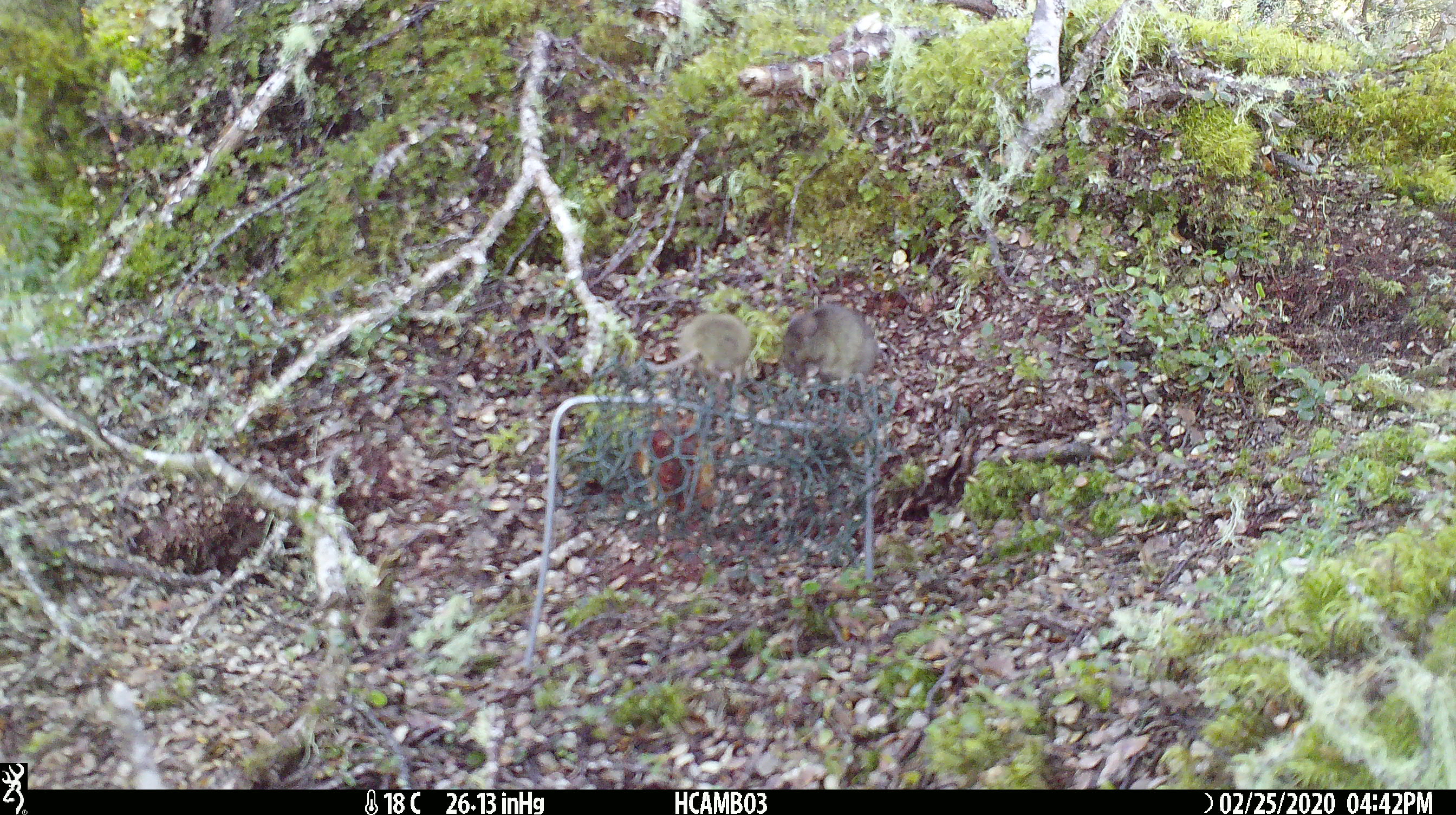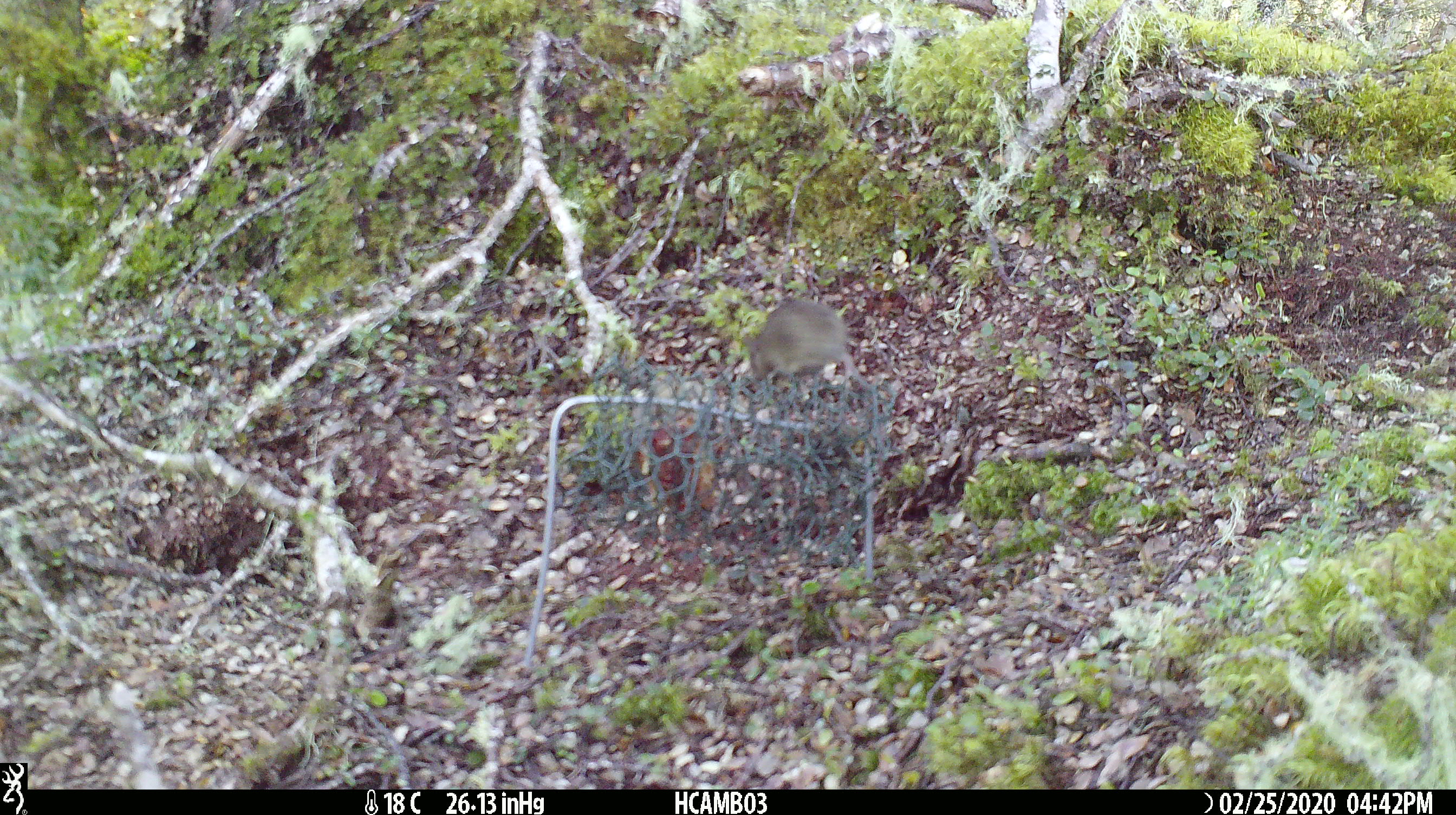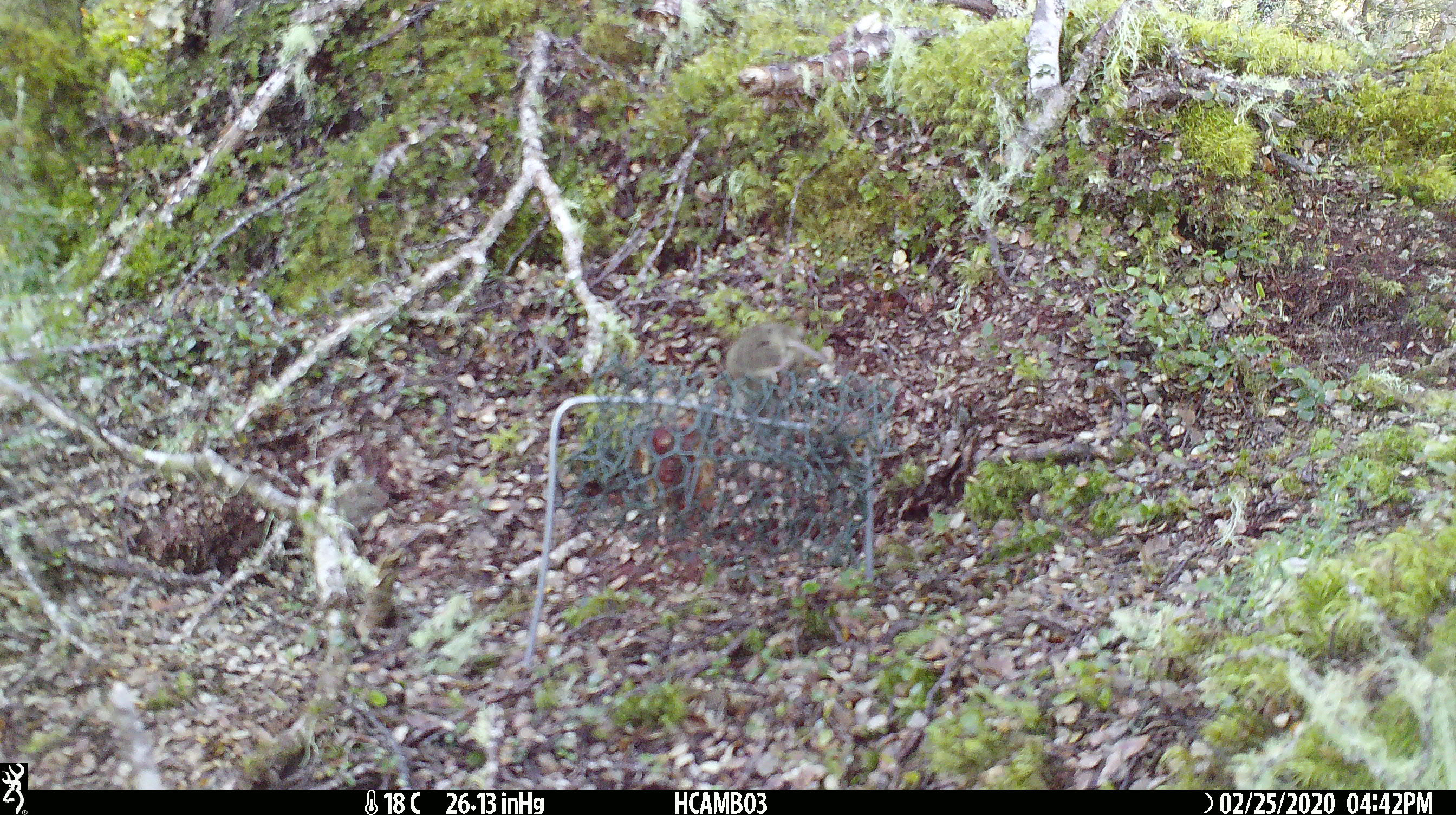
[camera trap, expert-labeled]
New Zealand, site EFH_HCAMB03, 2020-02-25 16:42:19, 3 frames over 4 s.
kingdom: Animalia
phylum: Chordata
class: Mammalia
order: Rodentia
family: Muridae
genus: Mus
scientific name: Mus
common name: mouse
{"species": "mouse (Mus)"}